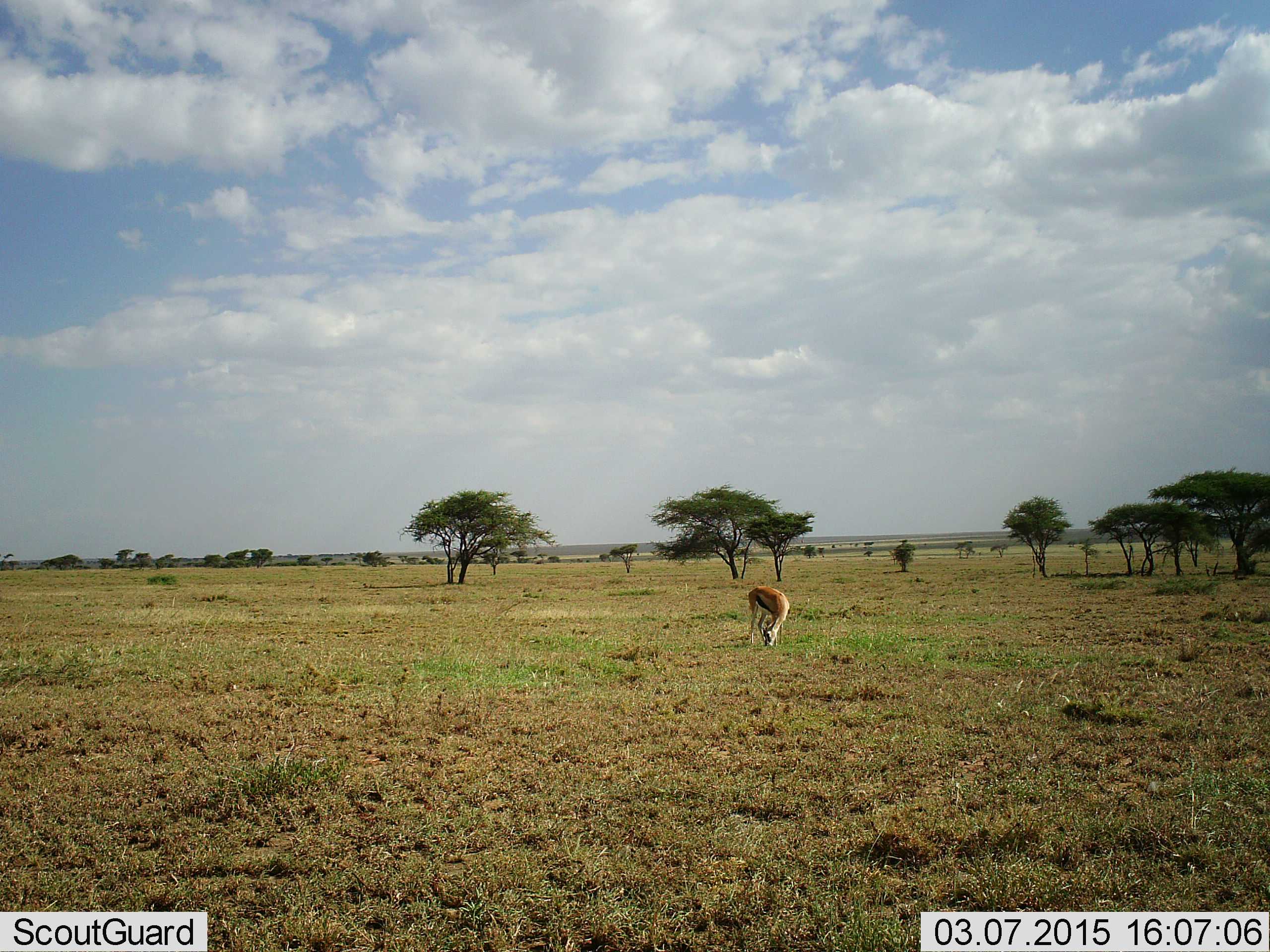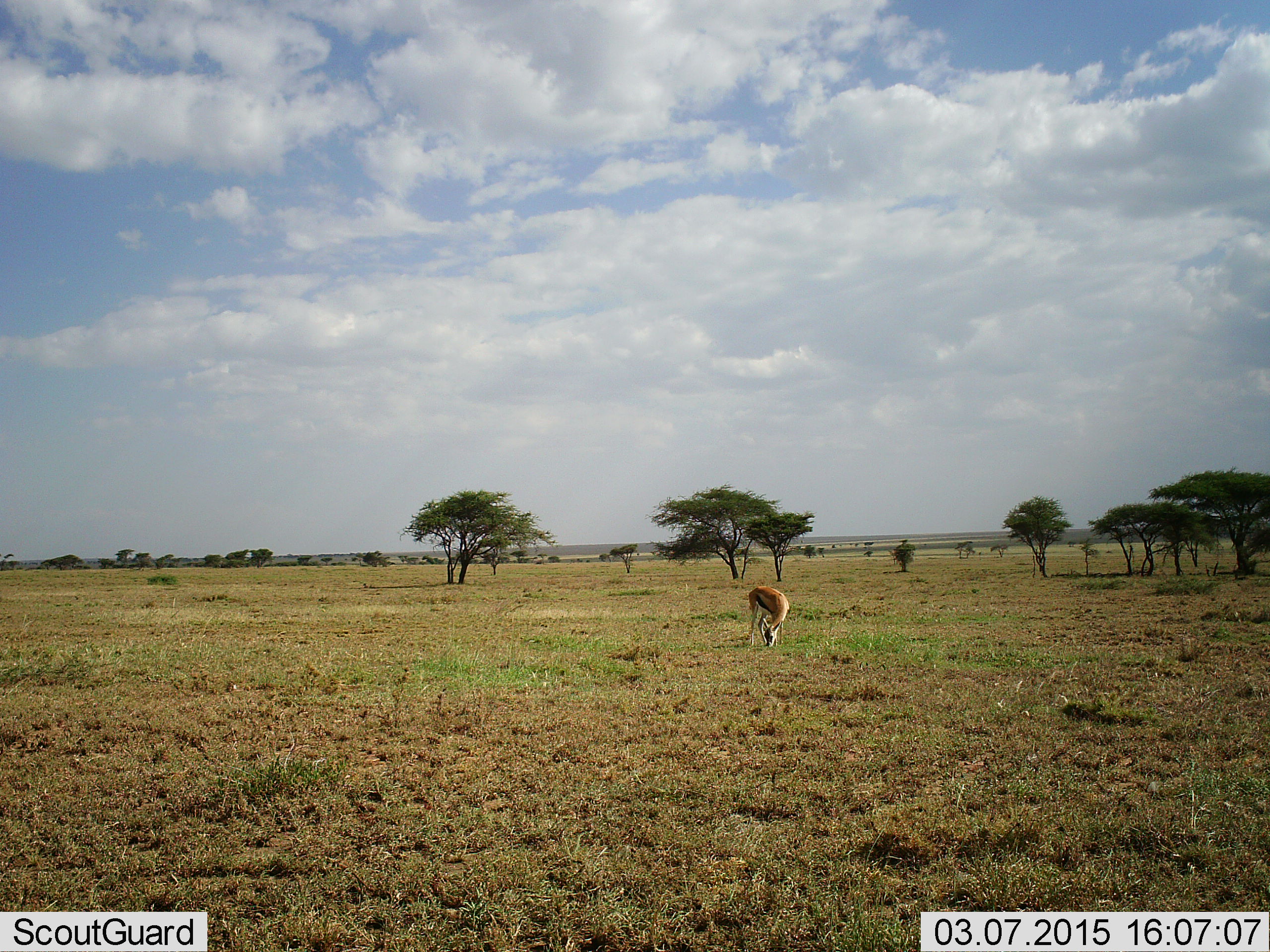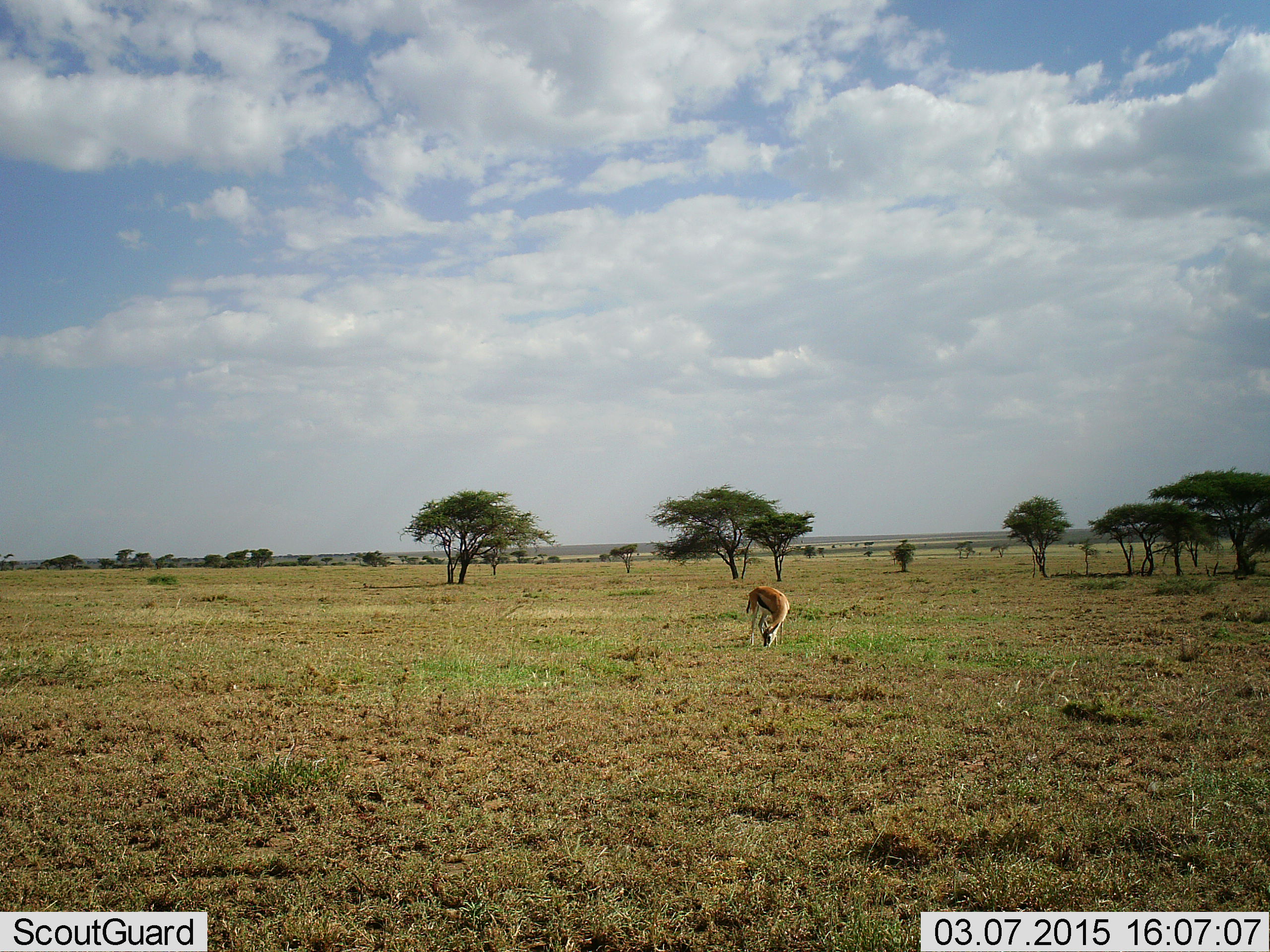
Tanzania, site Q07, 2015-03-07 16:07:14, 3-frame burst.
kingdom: Animalia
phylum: Chordata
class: Mammalia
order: Artiodactyla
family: Bovidae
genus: Eudorcas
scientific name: Eudorcas thomsonii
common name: thomson's gazelle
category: gazellethomsons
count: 1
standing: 10%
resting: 0%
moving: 0%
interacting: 0%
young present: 0%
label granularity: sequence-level